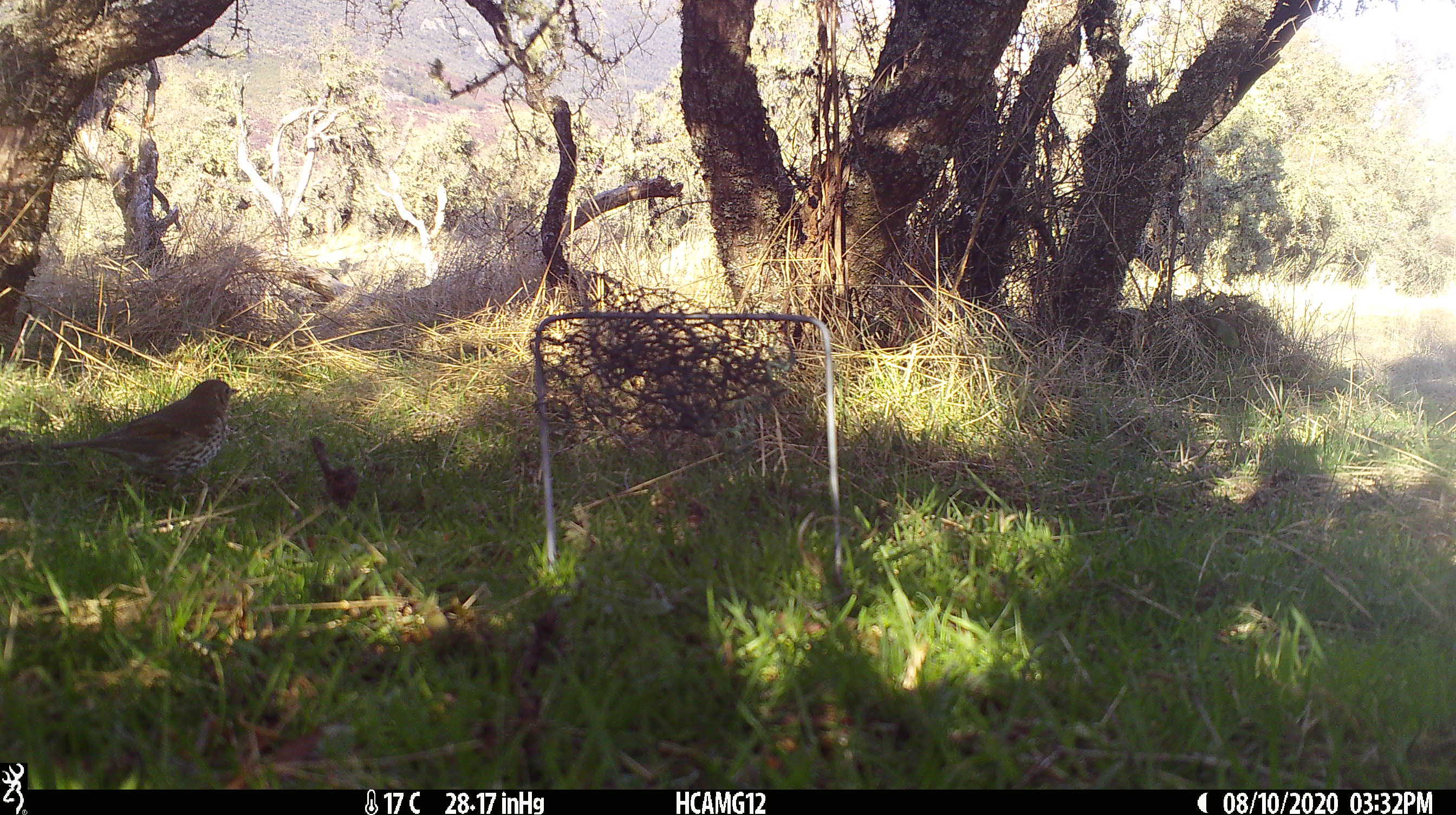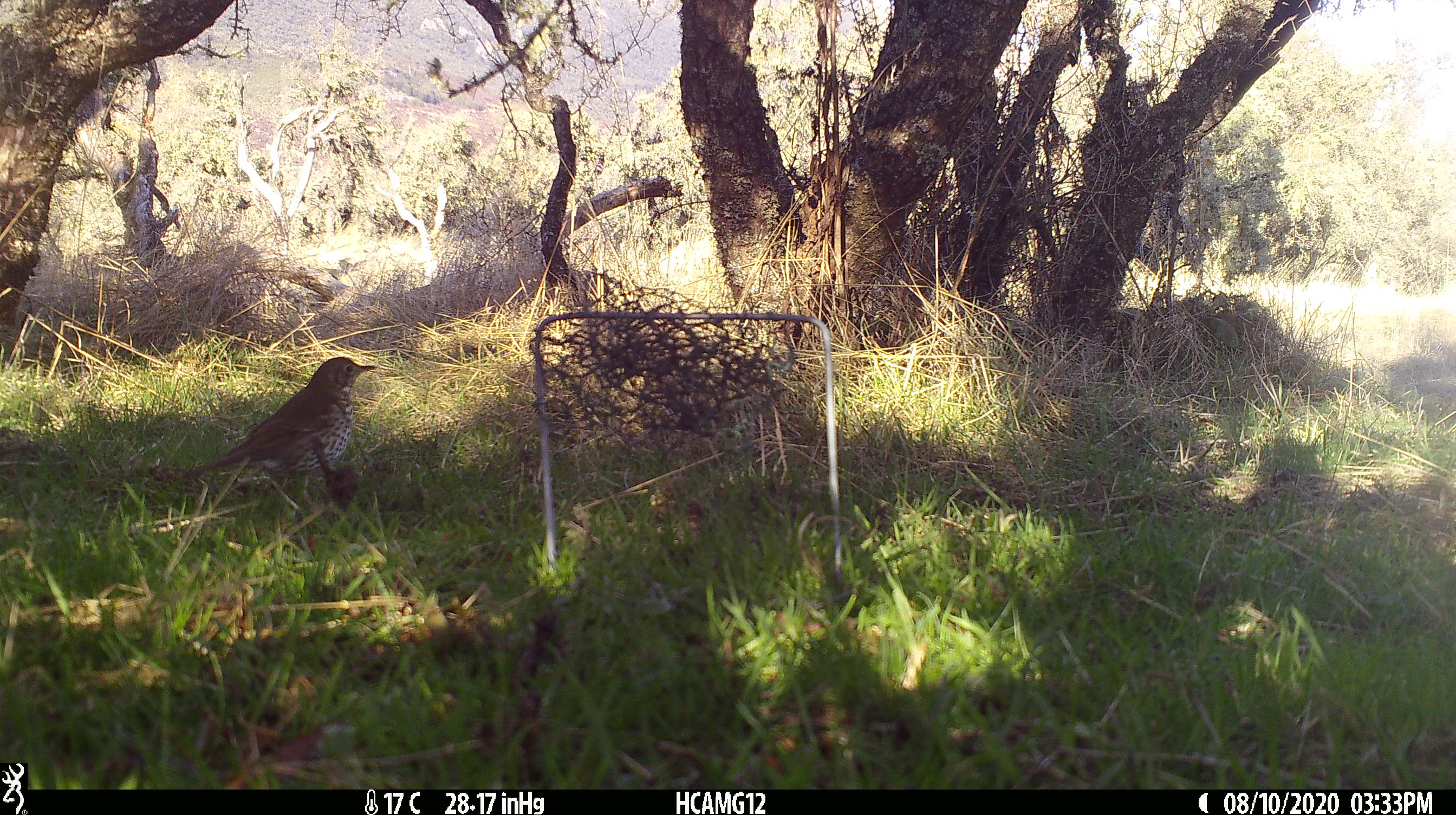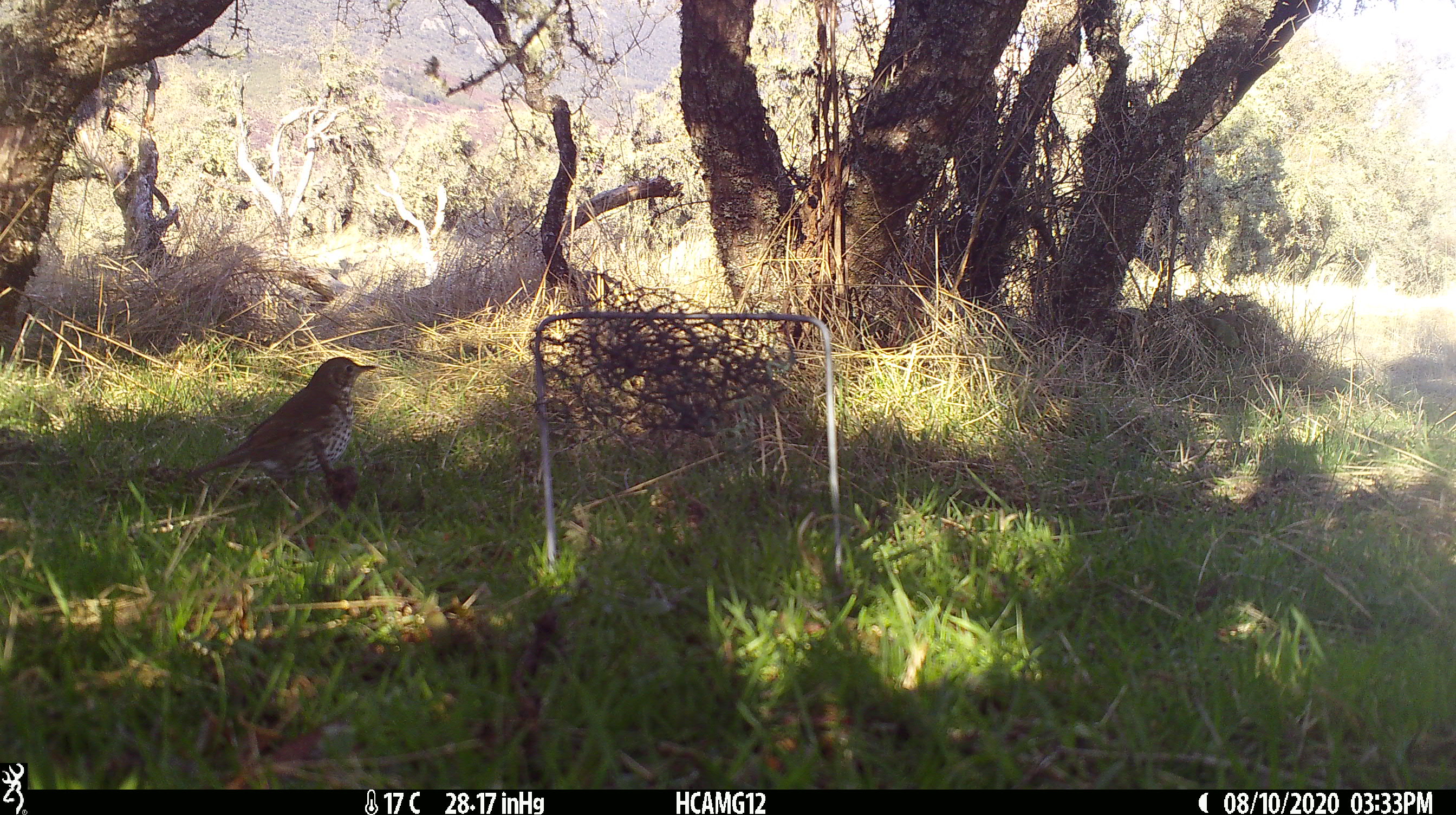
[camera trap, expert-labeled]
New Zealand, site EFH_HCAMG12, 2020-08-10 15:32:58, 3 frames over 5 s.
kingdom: Animalia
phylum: Chordata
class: Aves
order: Passeriformes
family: Turdidae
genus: Turdus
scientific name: Turdus philomelos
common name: song thrush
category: thrush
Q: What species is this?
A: Thrush (song thrush) (Turdus philomelos).